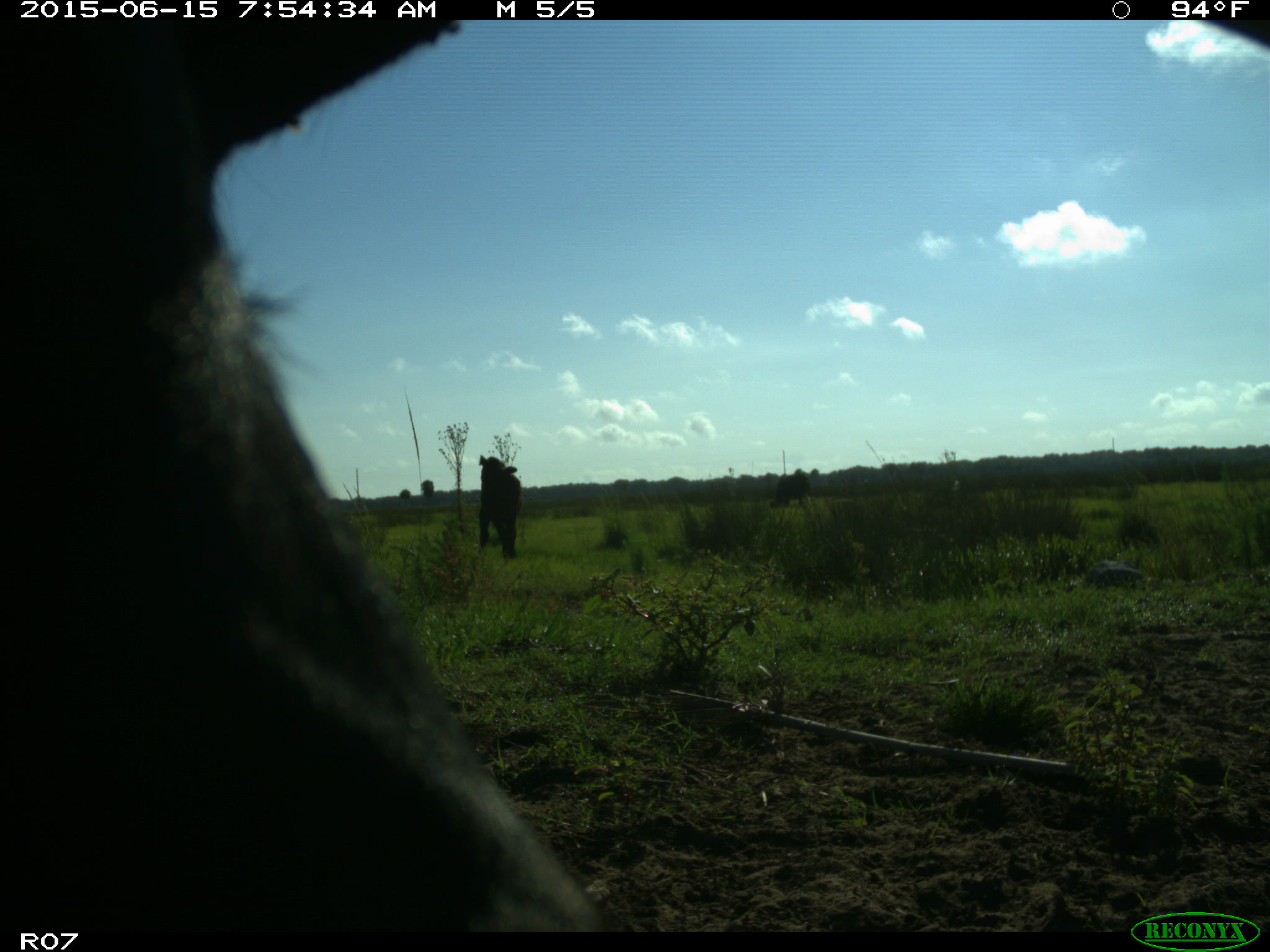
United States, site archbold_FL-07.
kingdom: Animalia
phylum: Chordata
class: Mammalia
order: Artiodactyla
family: Bovidae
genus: Bos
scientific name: Bos taurus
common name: domestic cow